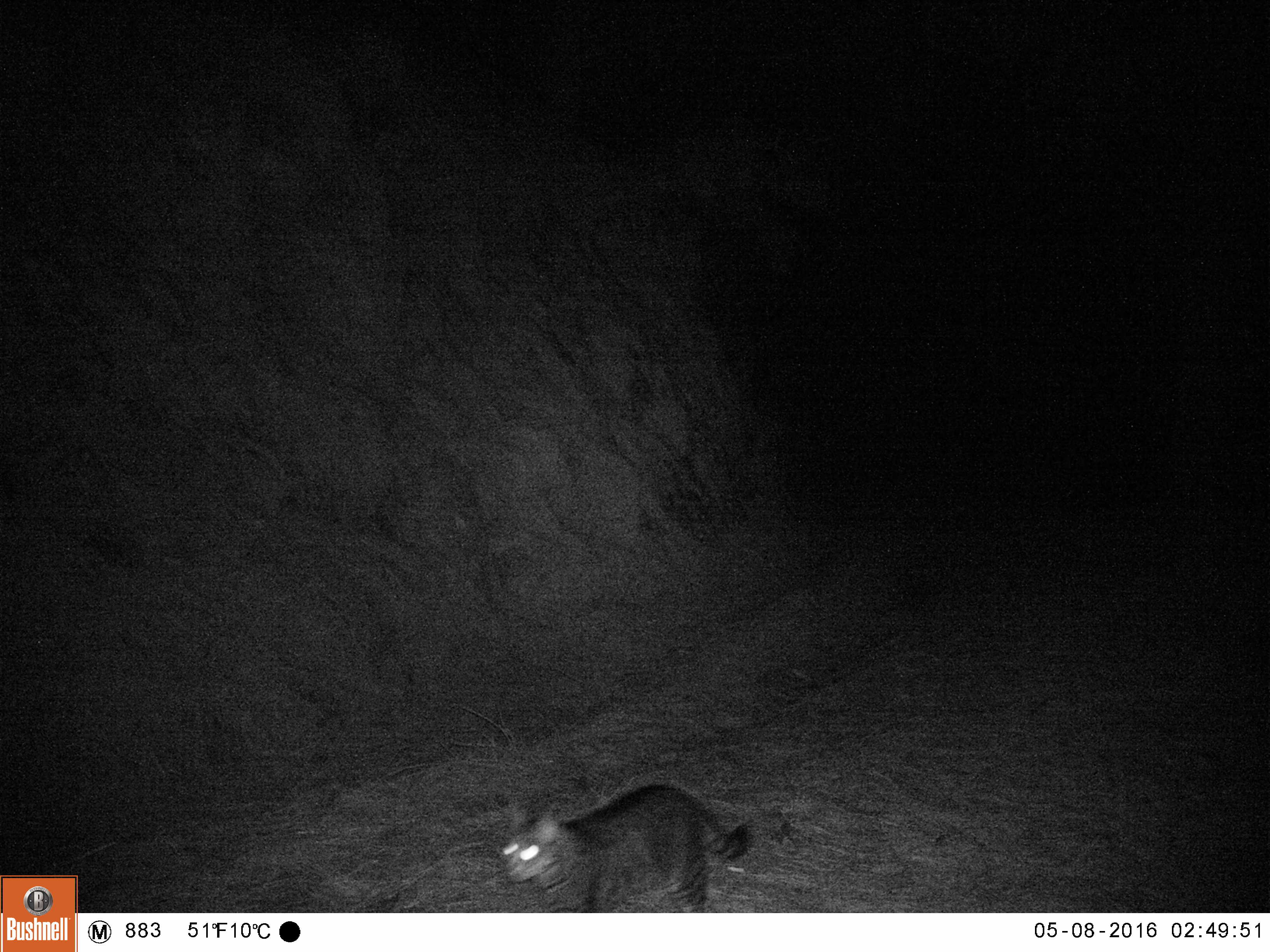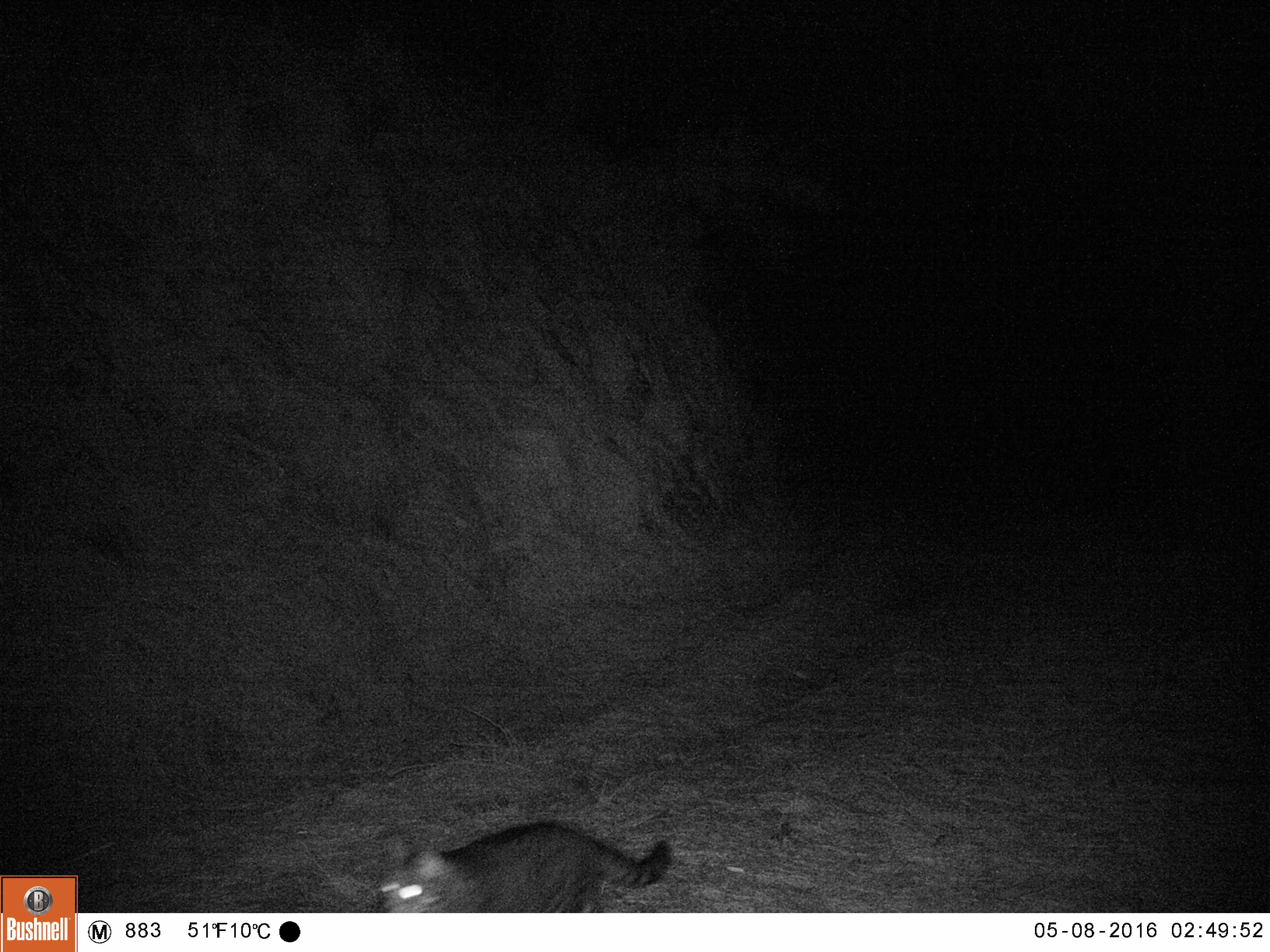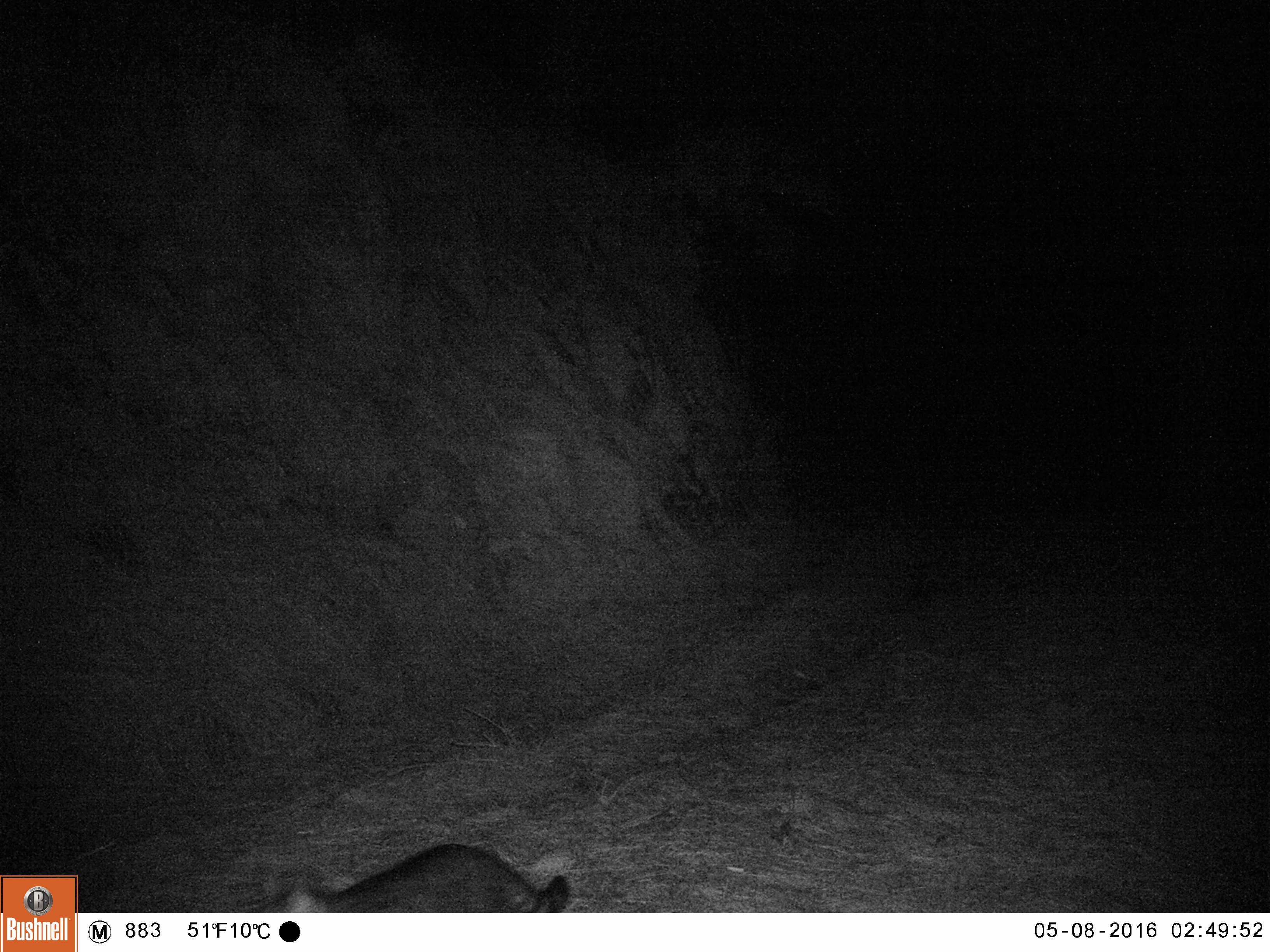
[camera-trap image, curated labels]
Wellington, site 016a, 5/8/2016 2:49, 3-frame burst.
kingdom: Animalia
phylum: Chordata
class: Mammalia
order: Carnivora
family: Felidae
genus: Felis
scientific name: Felis catus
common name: cat